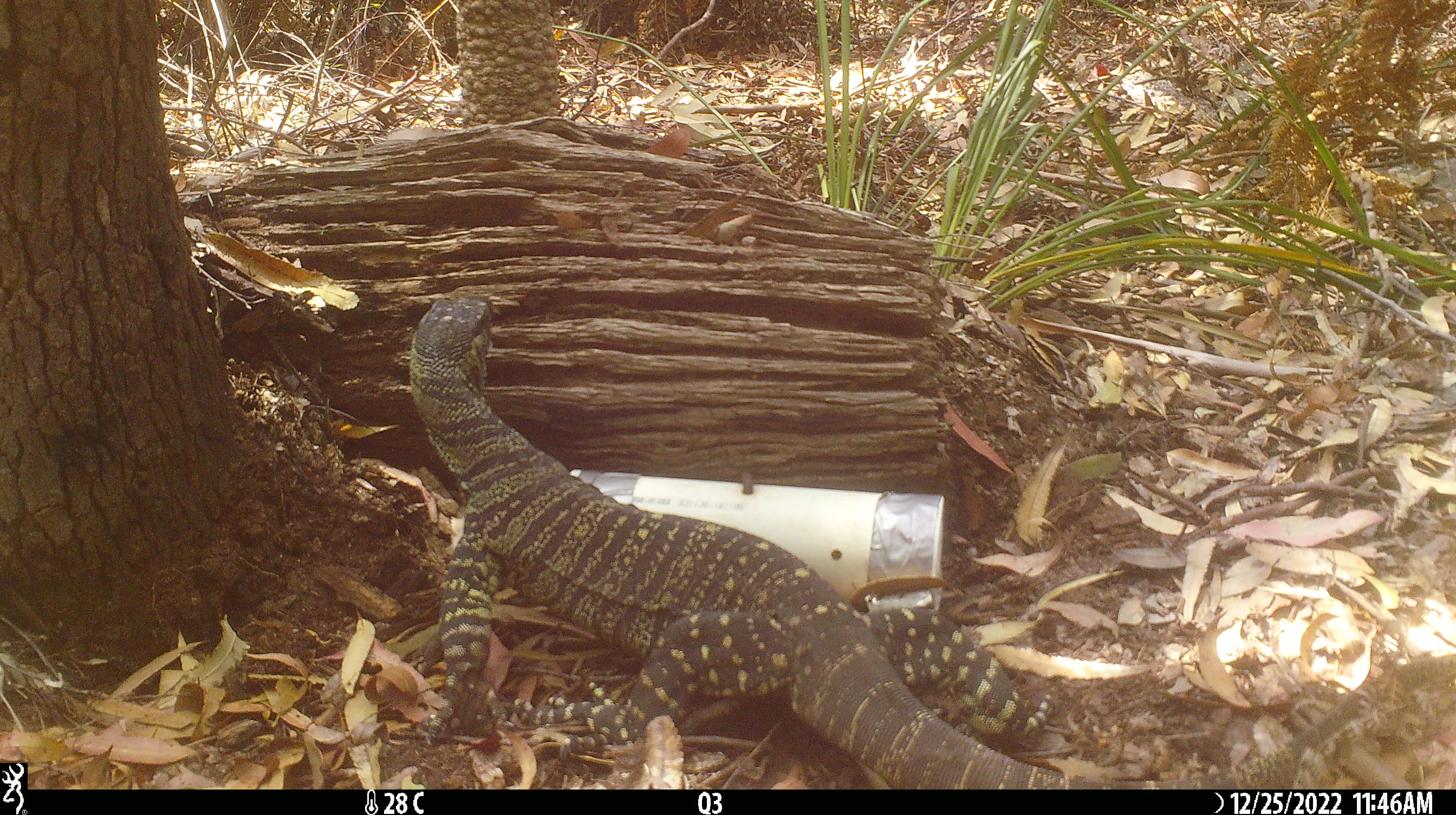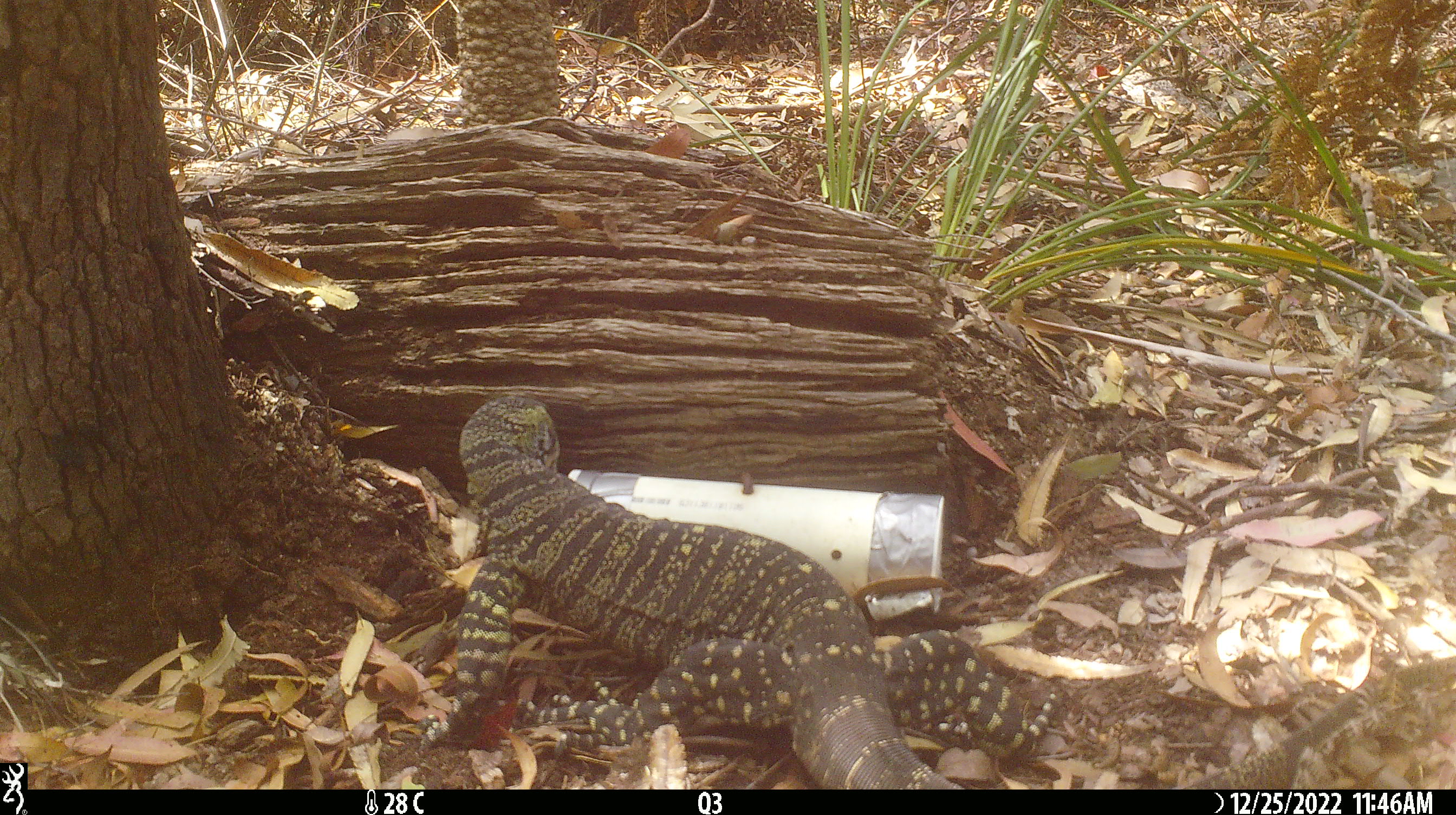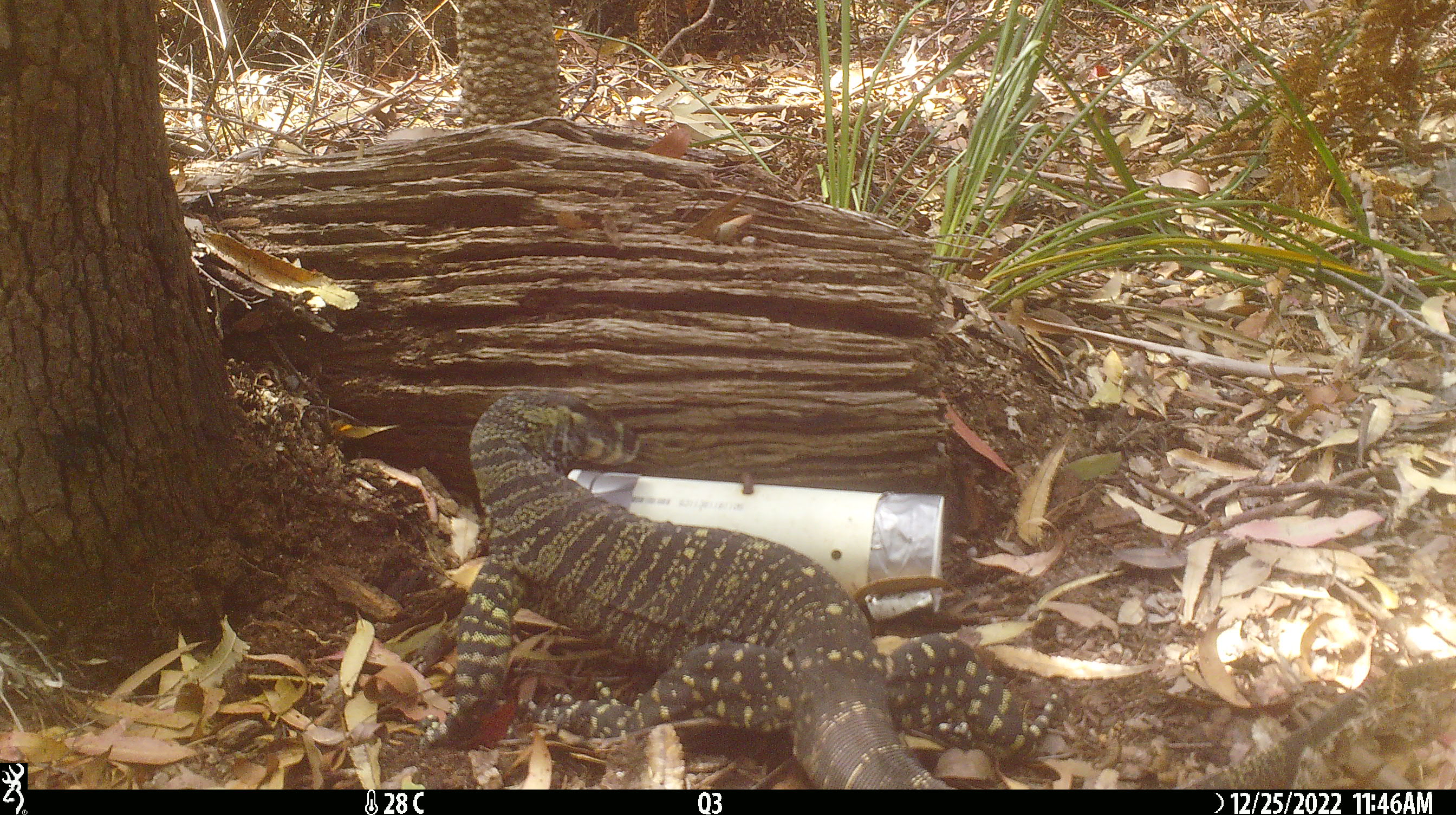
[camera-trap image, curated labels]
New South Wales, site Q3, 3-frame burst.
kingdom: Animalia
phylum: Chordata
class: Reptilia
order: Squamata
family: Varanidae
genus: Varanus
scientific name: Varanus varius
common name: lace monitor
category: goanna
Goanna (lace monitor) (Varanus varius).